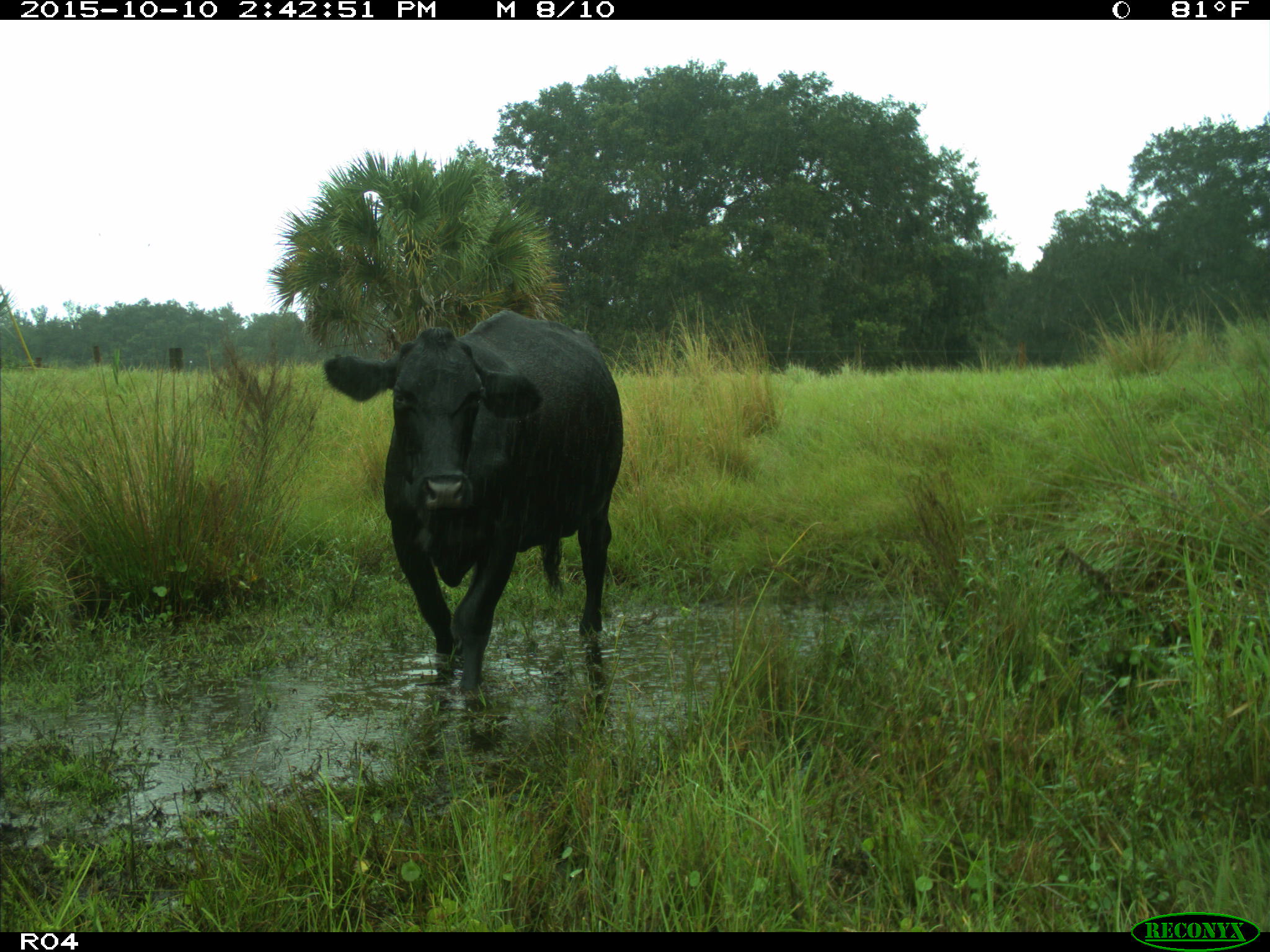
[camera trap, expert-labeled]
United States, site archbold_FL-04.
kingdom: Animalia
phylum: Chordata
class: Mammalia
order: Artiodactyla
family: Bovidae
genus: Bos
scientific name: Bos taurus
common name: domestic cow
Bos taurus (domestic cow).